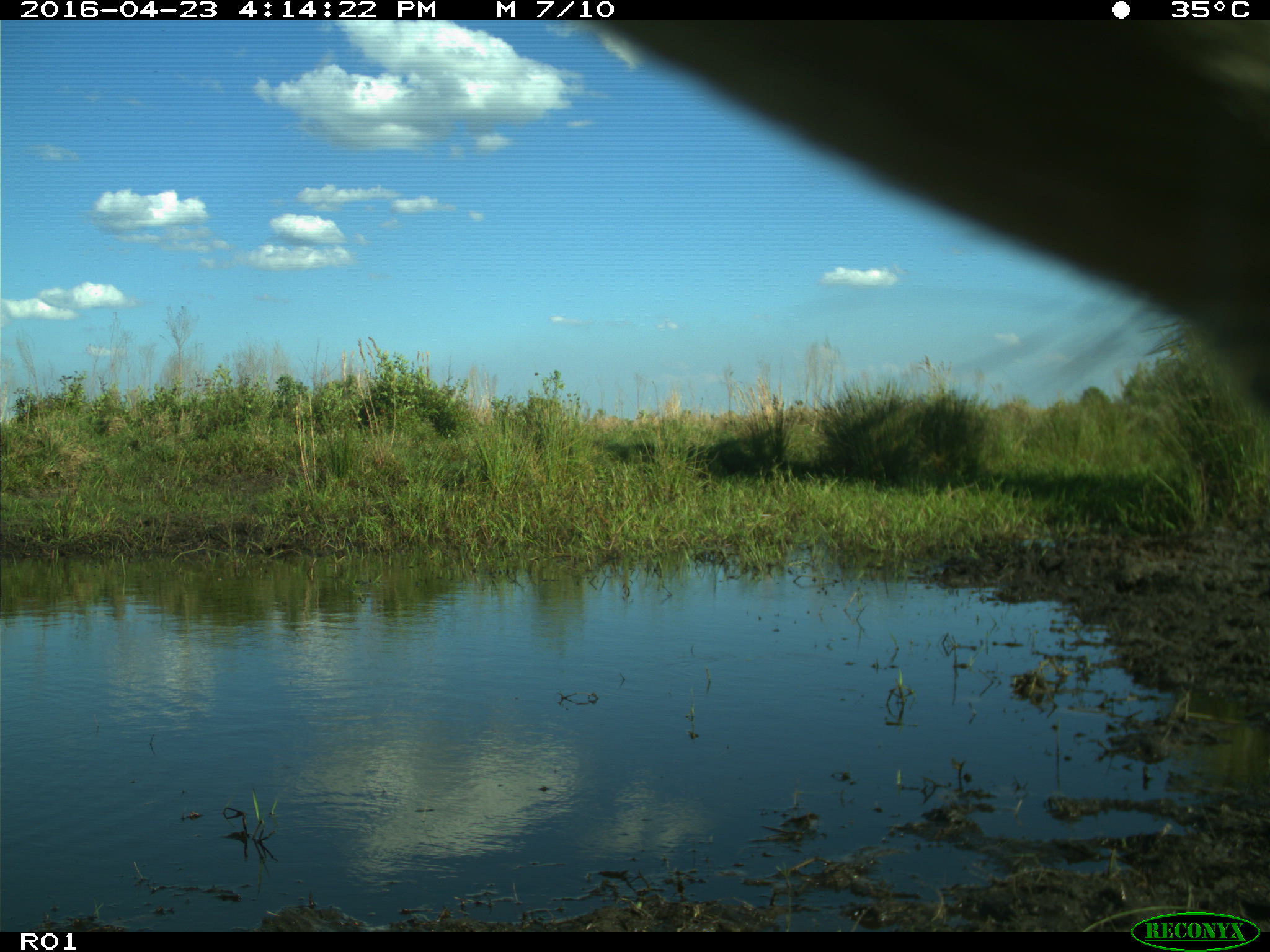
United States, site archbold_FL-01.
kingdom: Animalia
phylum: Chordata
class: Mammalia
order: Artiodactyla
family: Bovidae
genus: Bos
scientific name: Bos taurus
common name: domestic cow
Bos taurus (domestic cow).